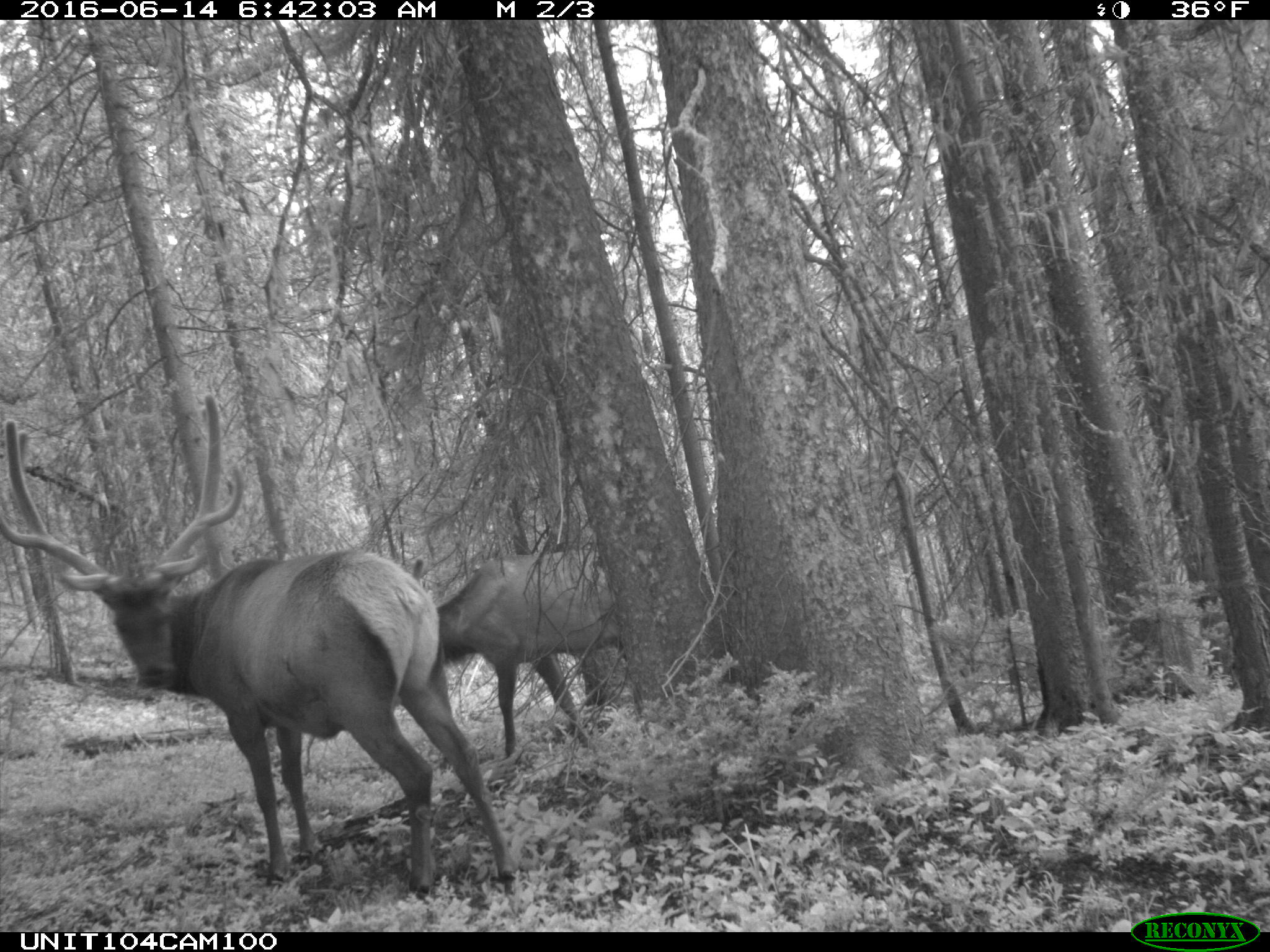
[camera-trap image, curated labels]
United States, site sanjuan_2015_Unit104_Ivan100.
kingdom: Animalia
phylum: Chordata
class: Mammalia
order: Artiodactyla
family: Cervidae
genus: Cervus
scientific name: Cervus elaphus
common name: red deer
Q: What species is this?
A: Cervus elaphus (red deer).